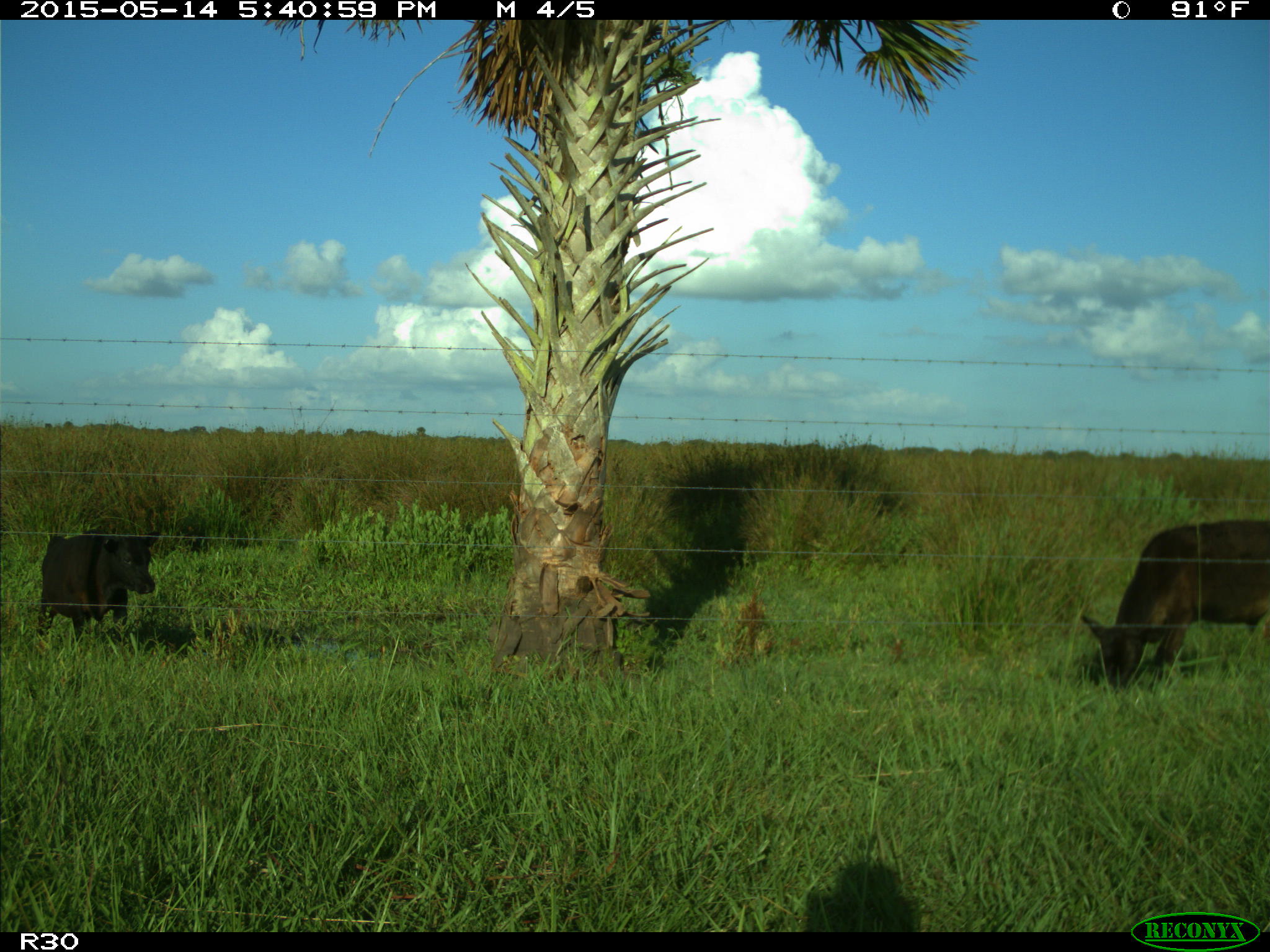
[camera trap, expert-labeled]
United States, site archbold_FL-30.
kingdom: Animalia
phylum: Chordata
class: Mammalia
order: Artiodactyla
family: Bovidae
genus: Bos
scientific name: Bos taurus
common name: domestic cow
Bos taurus (domestic cow).